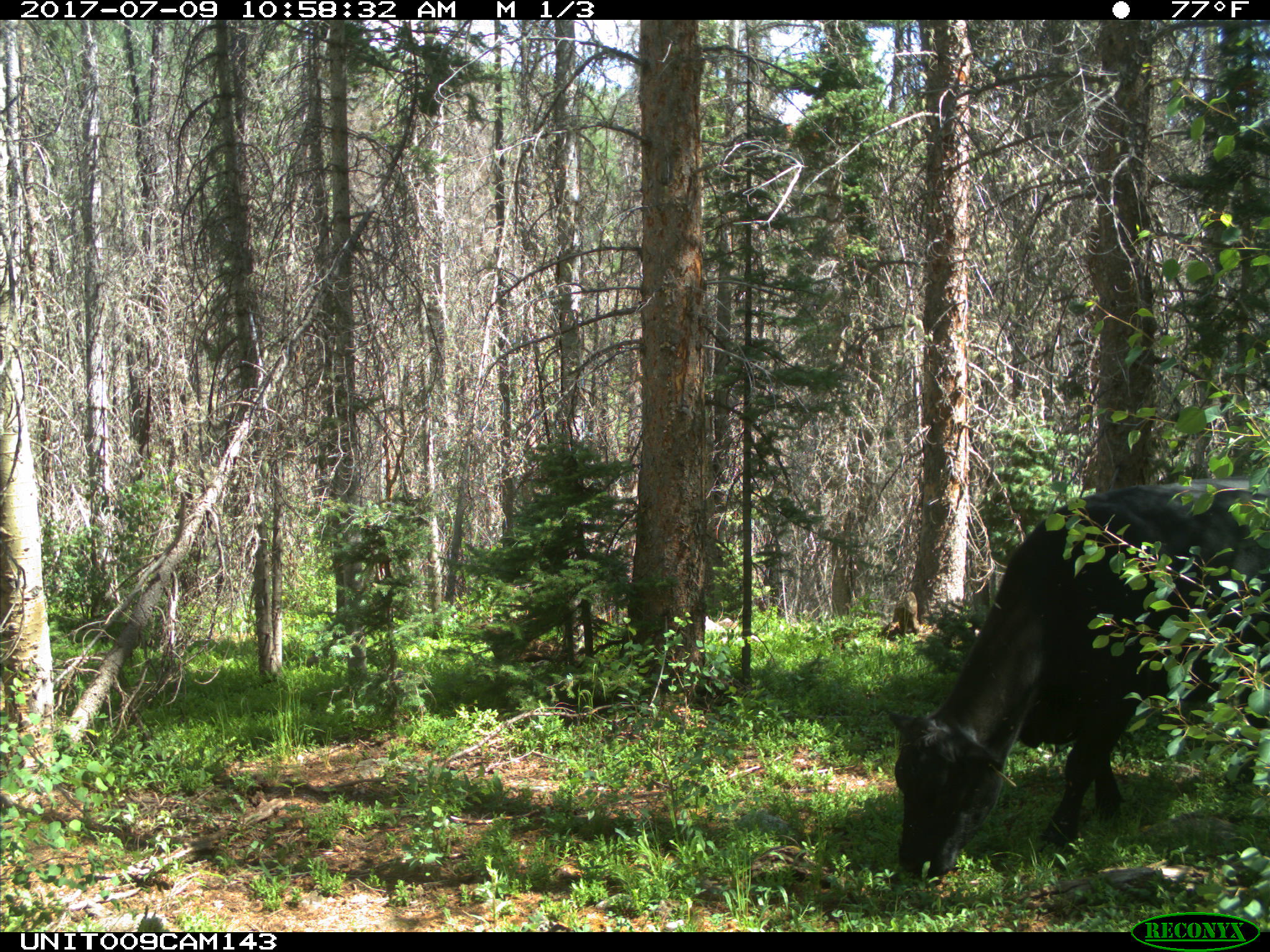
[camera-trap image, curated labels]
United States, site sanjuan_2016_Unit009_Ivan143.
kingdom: Animalia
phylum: Chordata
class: Mammalia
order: Artiodactyla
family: Bovidae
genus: Bos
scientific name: Bos taurus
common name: domestic cow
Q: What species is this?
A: Bos taurus (domestic cow).